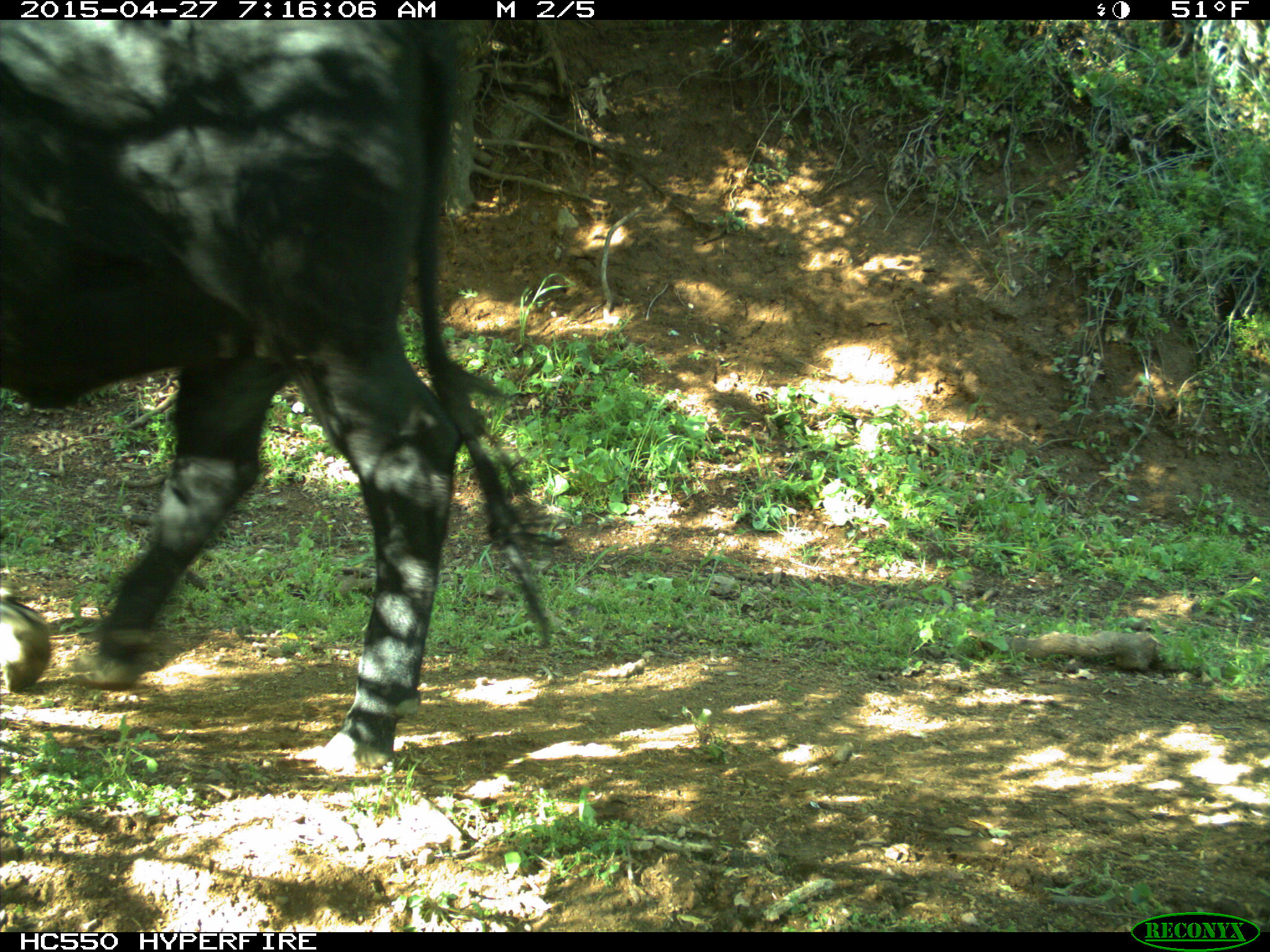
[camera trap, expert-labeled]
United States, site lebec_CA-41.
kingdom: Animalia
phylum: Chordata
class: Mammalia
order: Artiodactyla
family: Bovidae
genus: Bos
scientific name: Bos taurus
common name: domestic cow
Bos taurus (domestic cow).